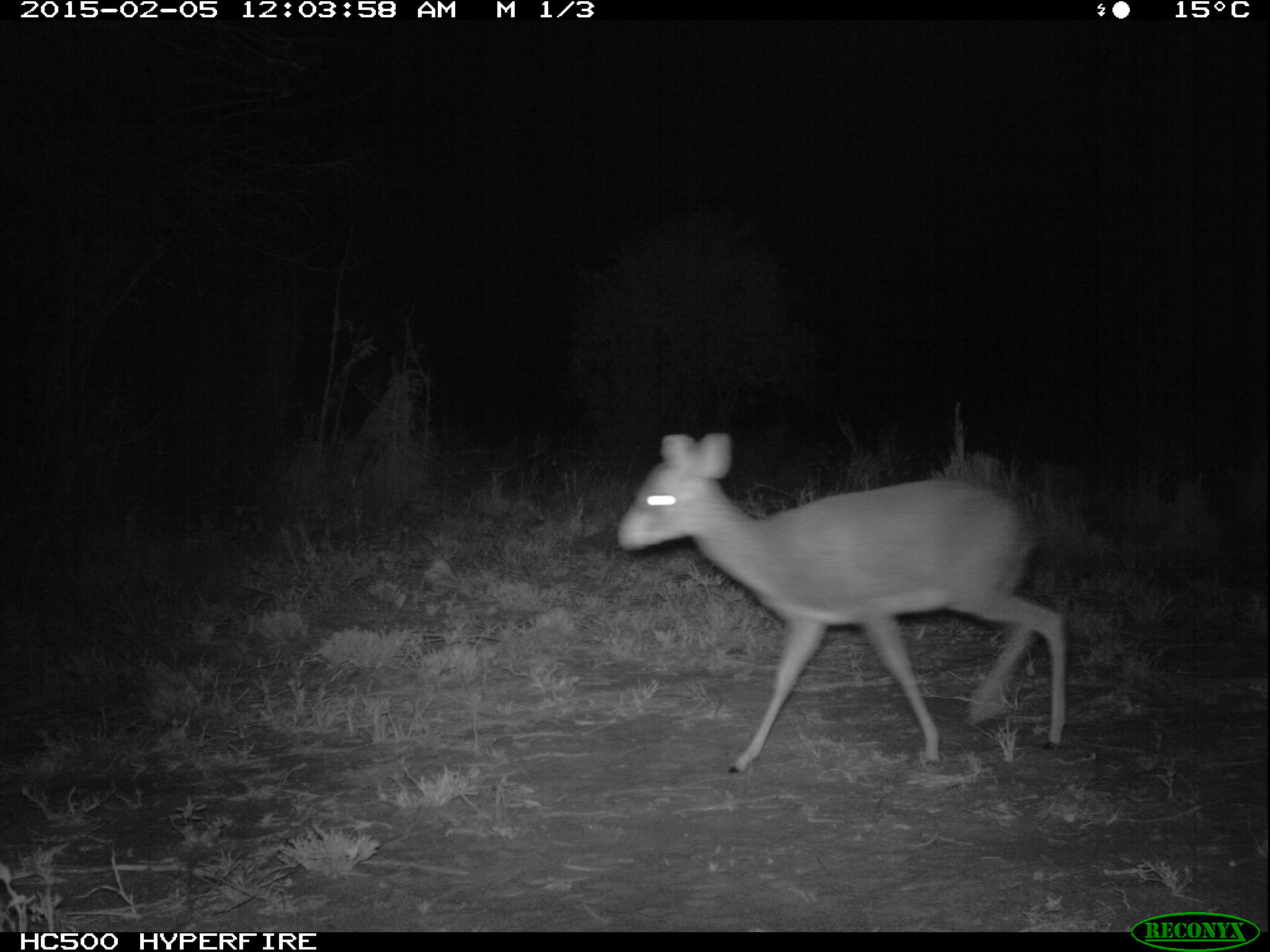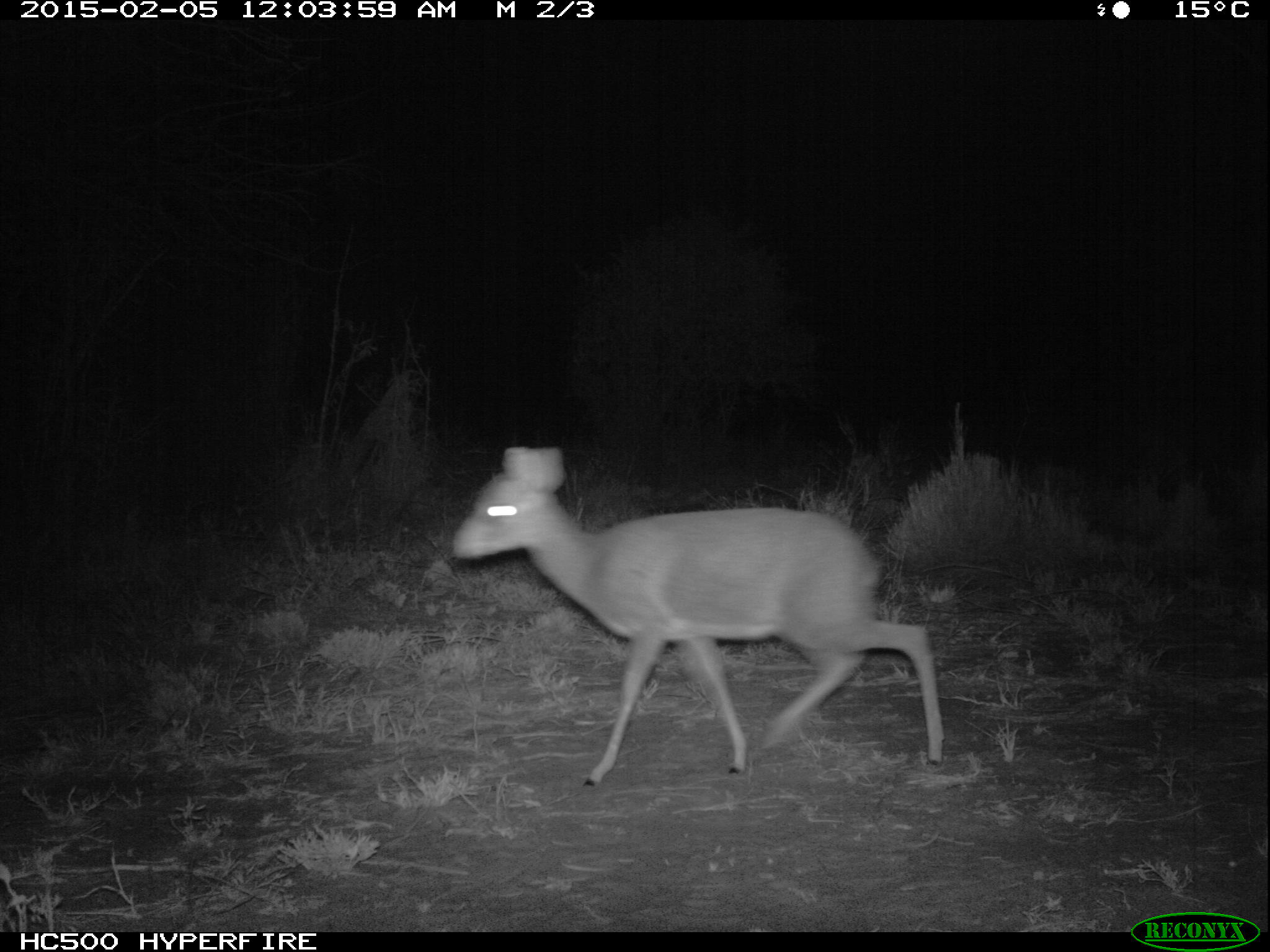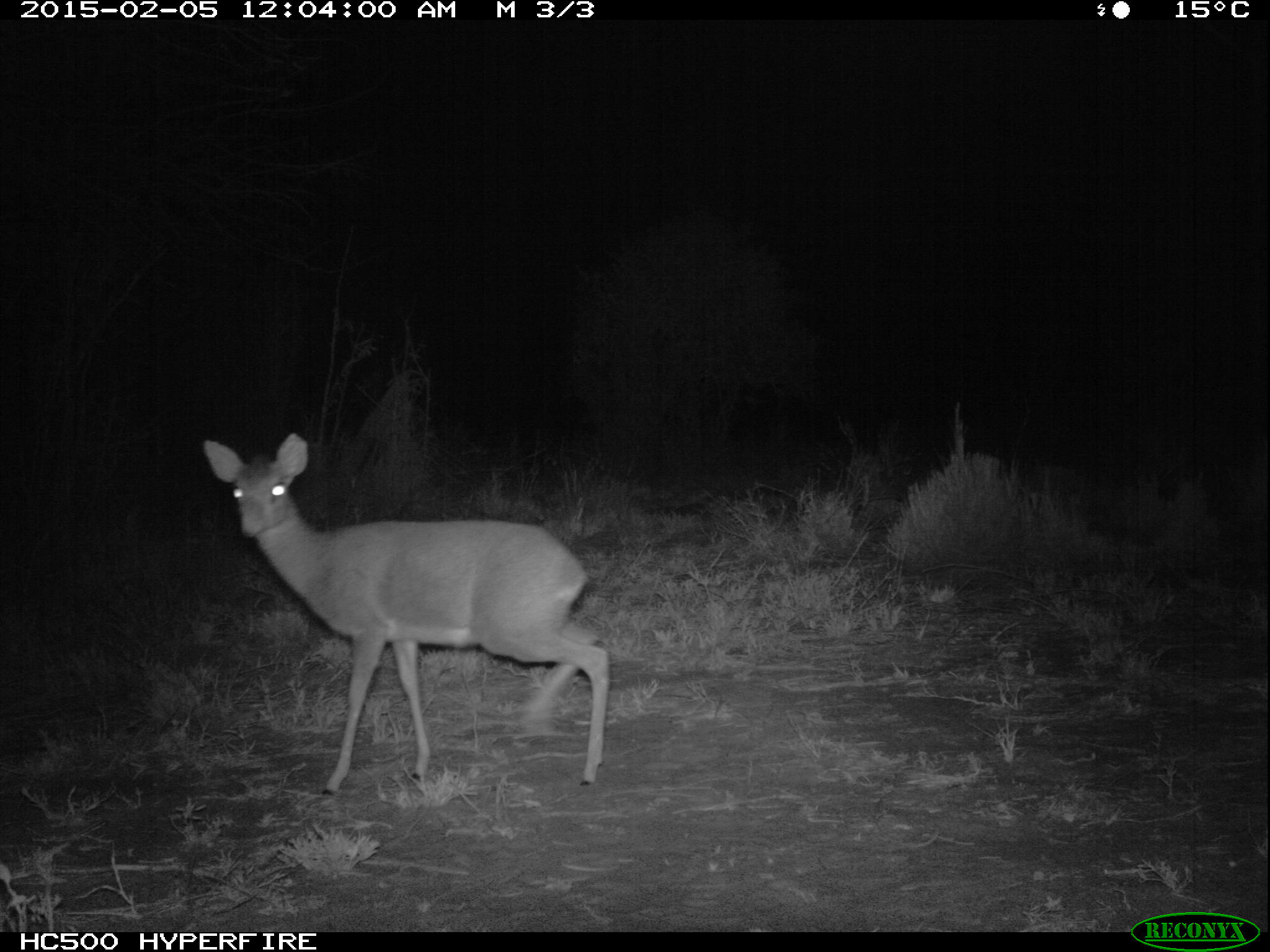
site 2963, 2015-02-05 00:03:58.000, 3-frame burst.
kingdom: Animalia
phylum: Chordata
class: Mammalia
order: Artiodactyla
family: Bovidae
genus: Madoqua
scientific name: Madoqua guentheri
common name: günther's dik-dik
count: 1